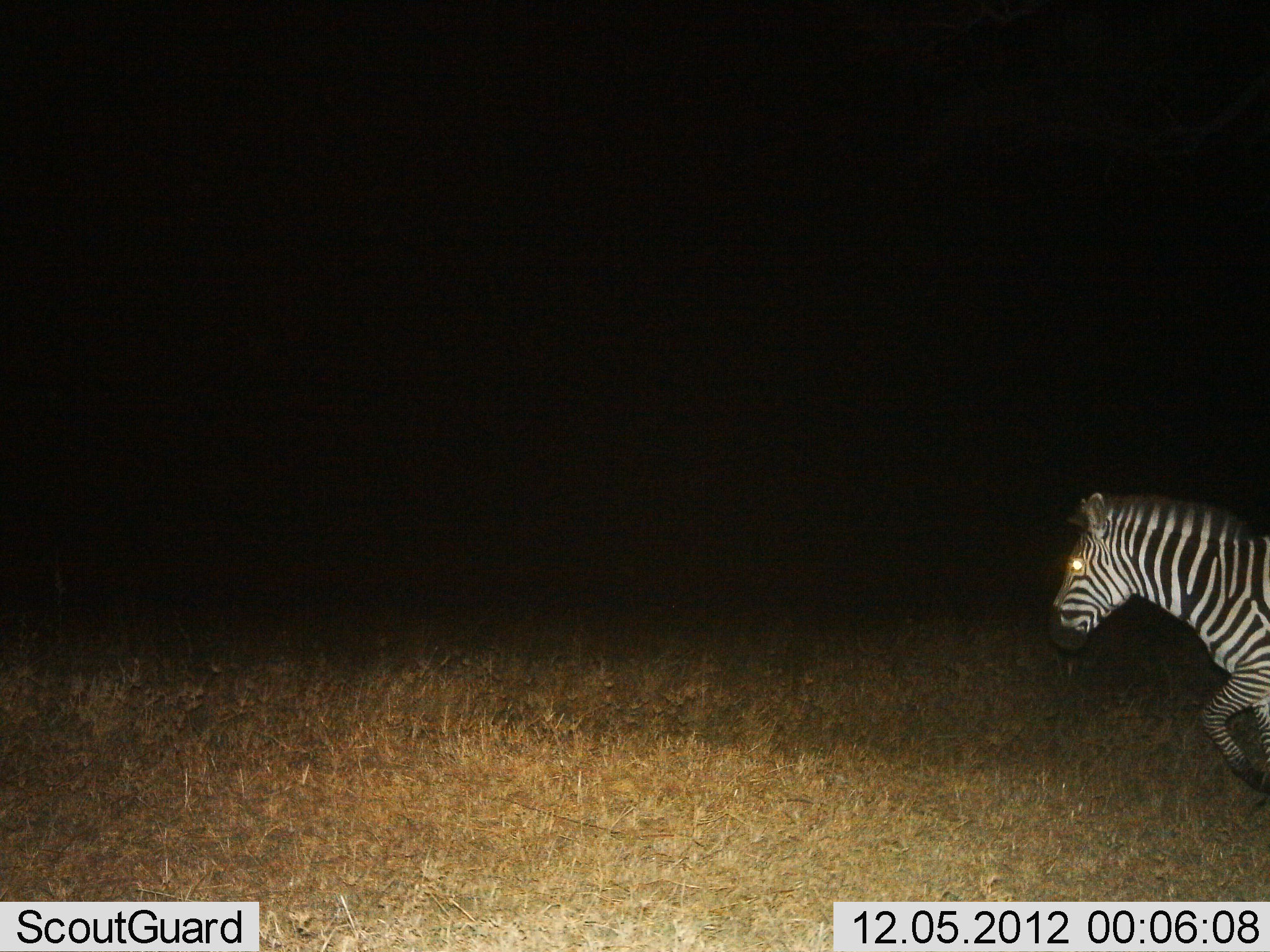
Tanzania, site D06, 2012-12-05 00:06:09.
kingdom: Animalia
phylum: Chordata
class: Mammalia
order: Perissodactyla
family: Equidae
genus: Equus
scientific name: Equus quagga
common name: plains zebra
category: zebra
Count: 1.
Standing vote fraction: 0%.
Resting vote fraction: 0%.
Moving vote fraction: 100%.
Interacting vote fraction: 0%.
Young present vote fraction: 0%.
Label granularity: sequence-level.